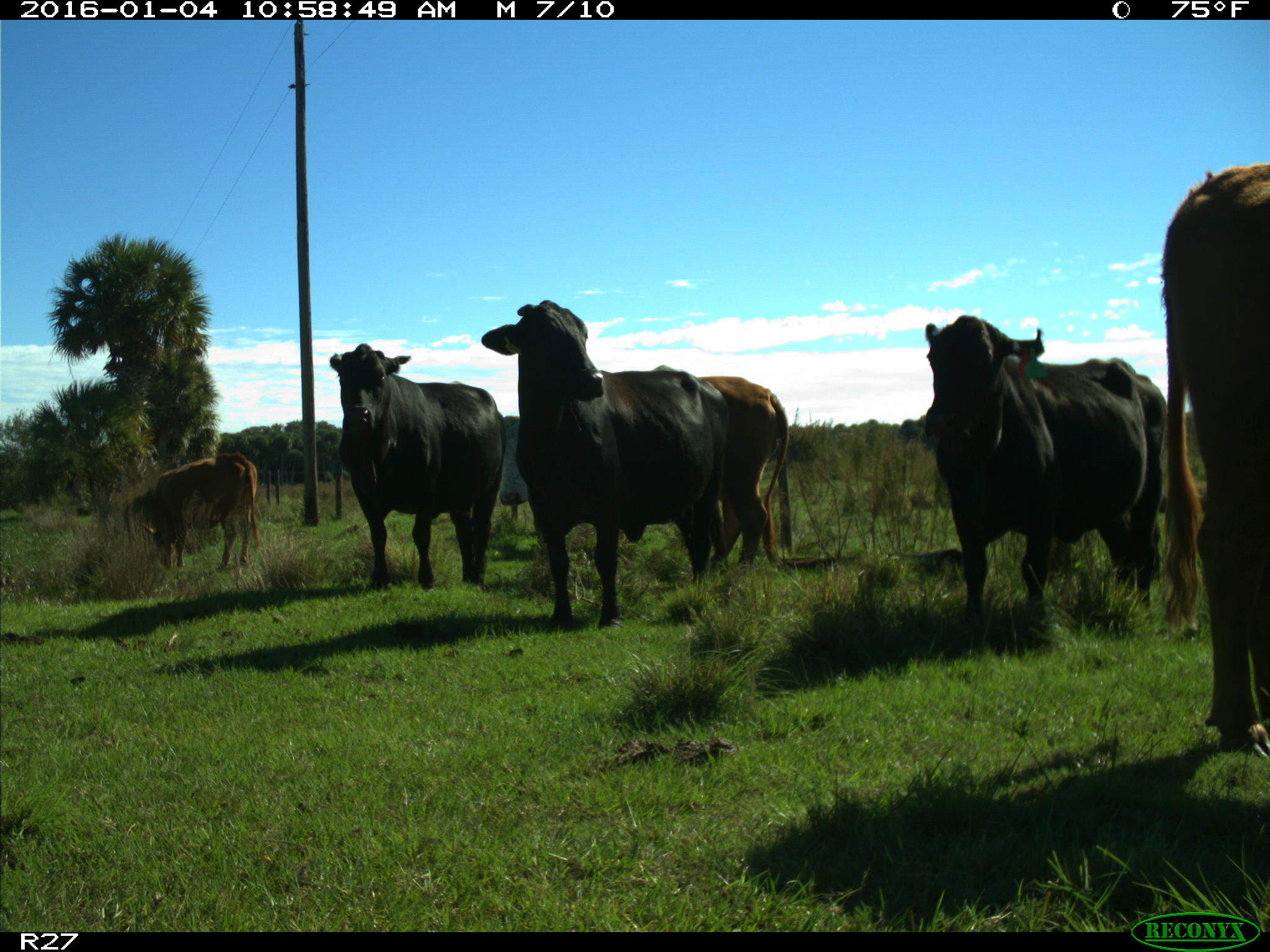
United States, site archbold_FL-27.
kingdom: Animalia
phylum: Chordata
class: Mammalia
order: Artiodactyla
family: Bovidae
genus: Bos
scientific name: Bos taurus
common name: domestic cow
Bos taurus (domestic cow).